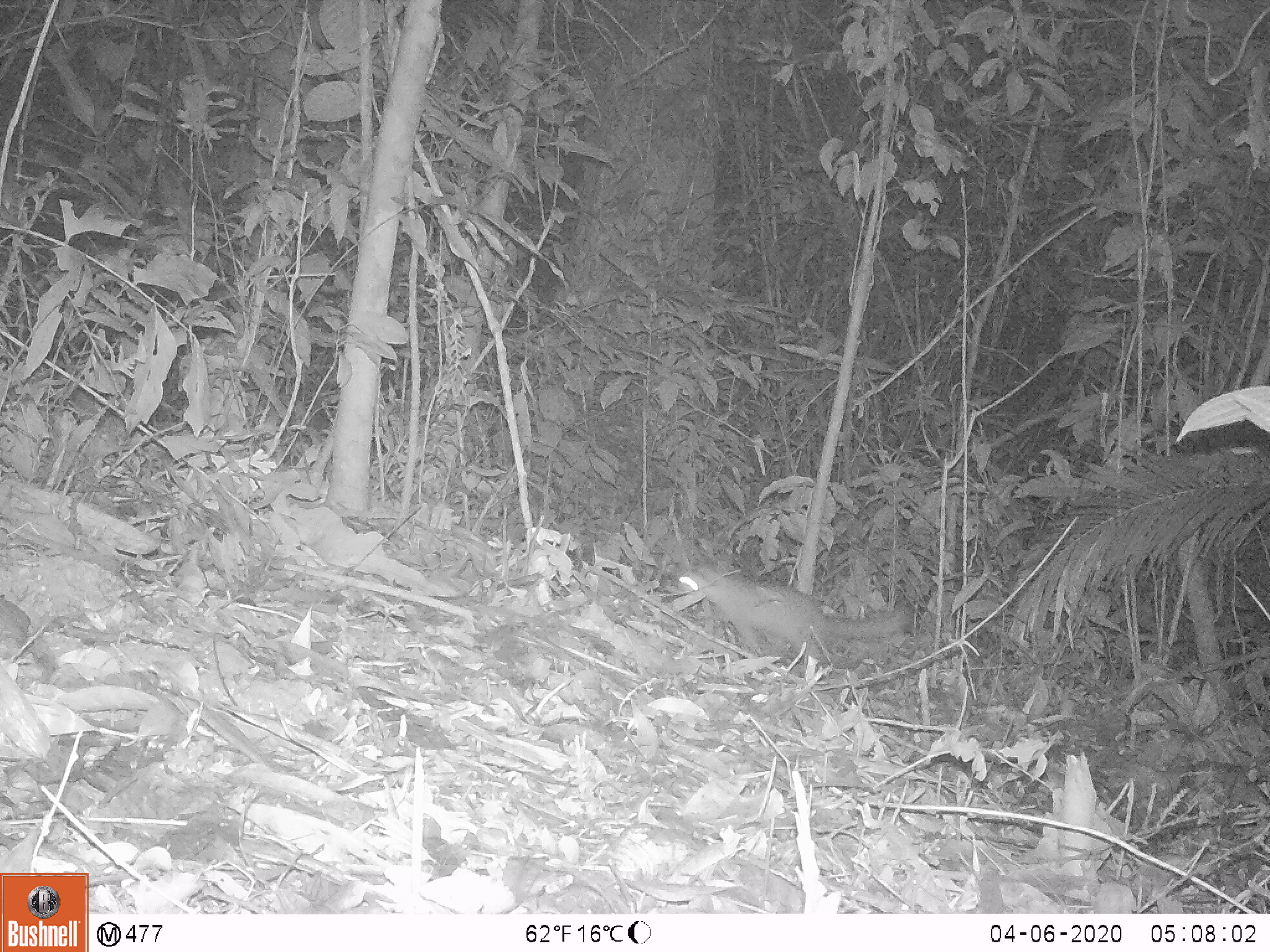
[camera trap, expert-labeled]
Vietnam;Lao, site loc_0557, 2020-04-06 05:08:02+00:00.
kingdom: Animalia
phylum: Chordata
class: Mammalia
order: Carnivora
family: Mustelidae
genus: Melogale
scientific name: Melogale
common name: ferret badger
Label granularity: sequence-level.